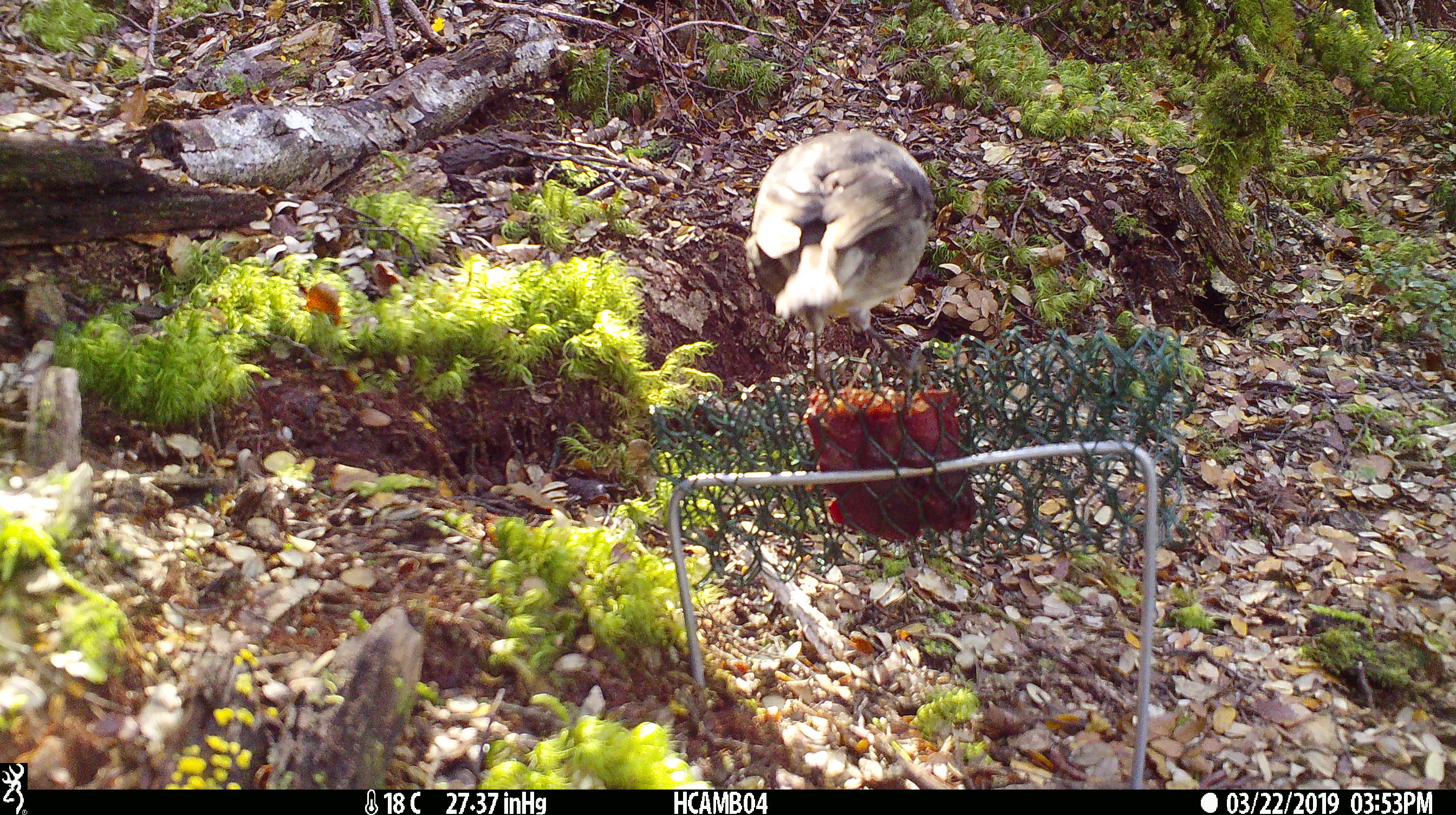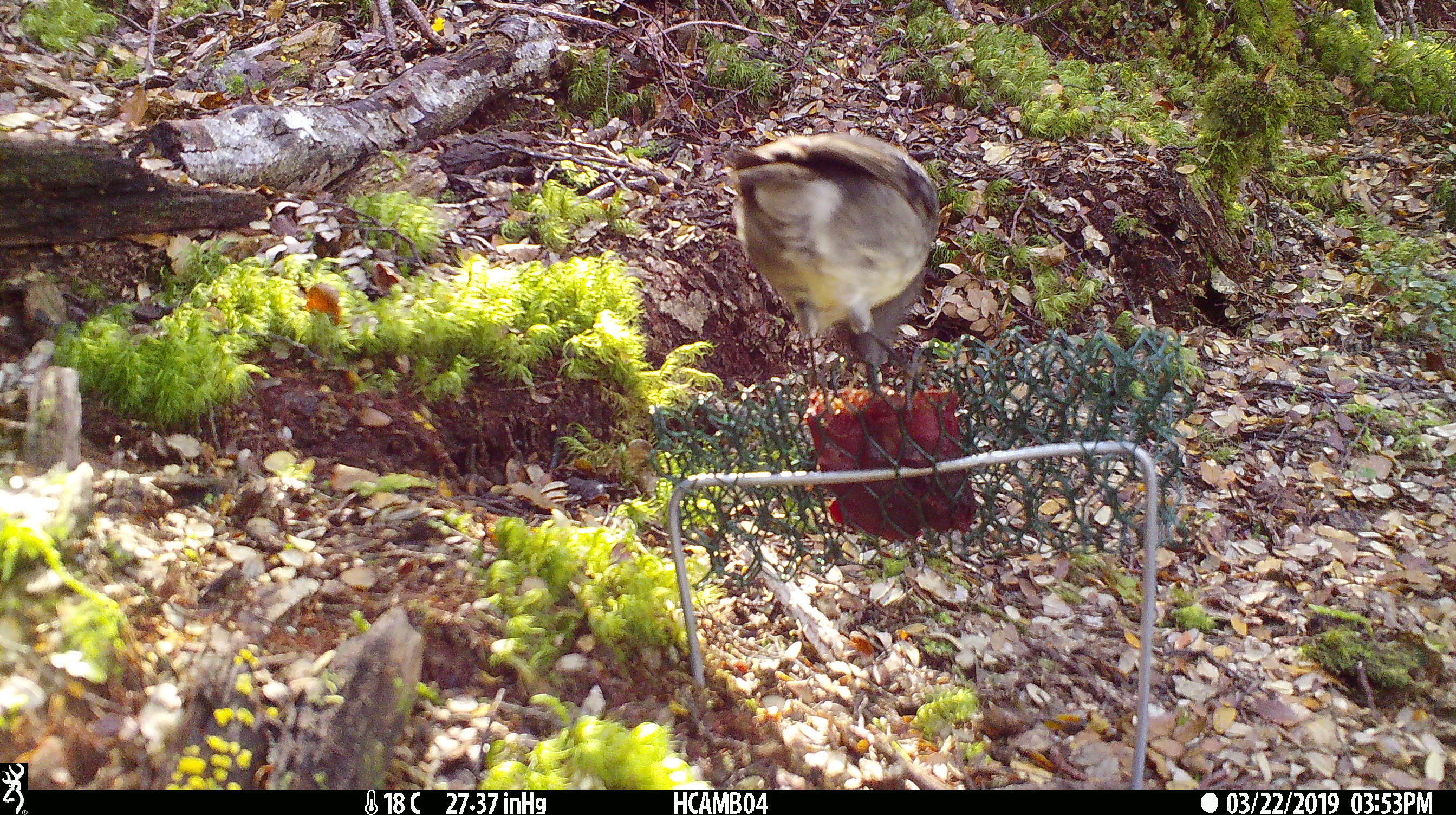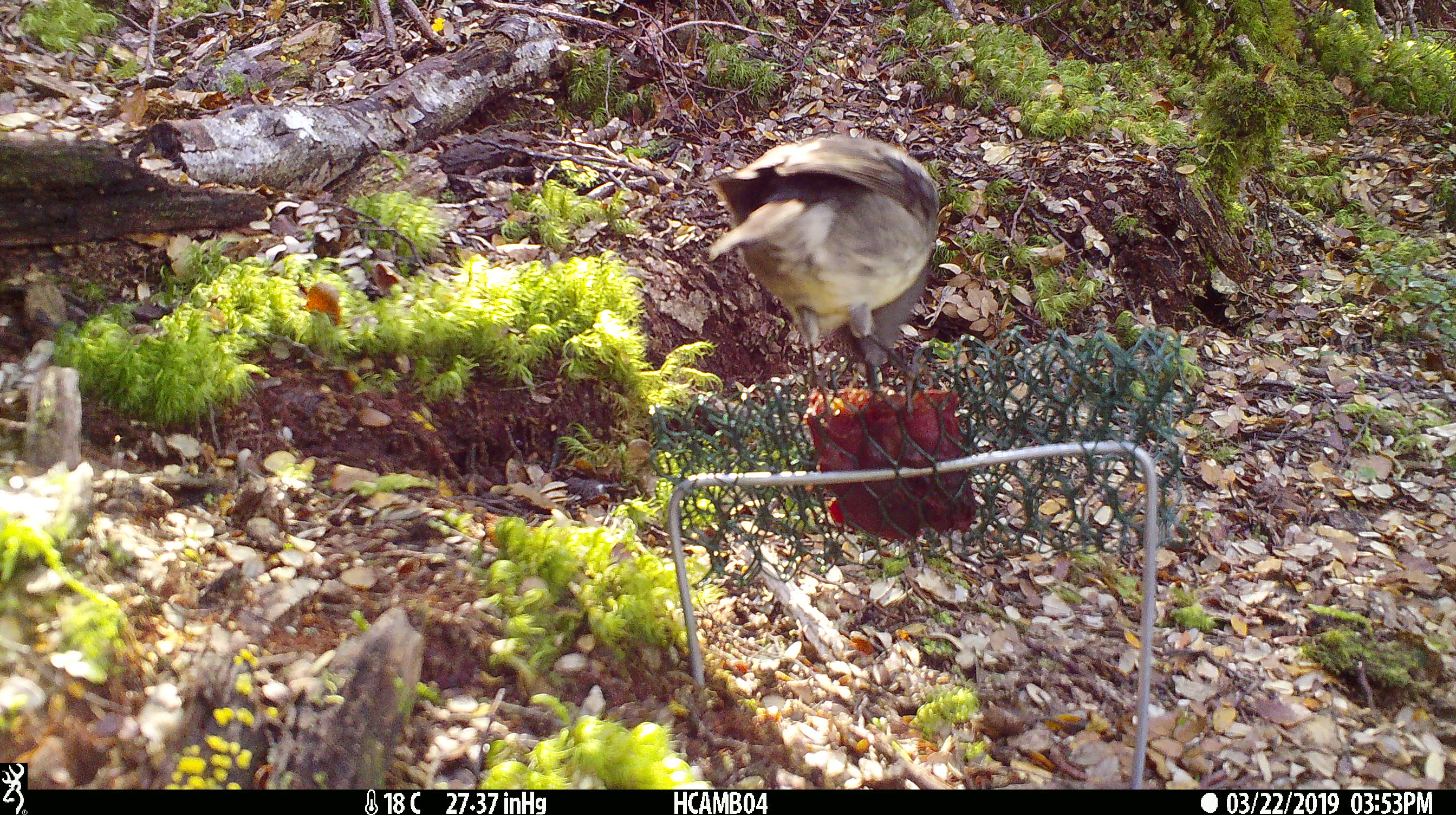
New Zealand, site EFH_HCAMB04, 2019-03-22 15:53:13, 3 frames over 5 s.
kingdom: Animalia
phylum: Chordata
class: Aves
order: Passeriformes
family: Petroicidae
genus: Petroica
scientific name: Petroica australis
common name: new zealand robin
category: robin